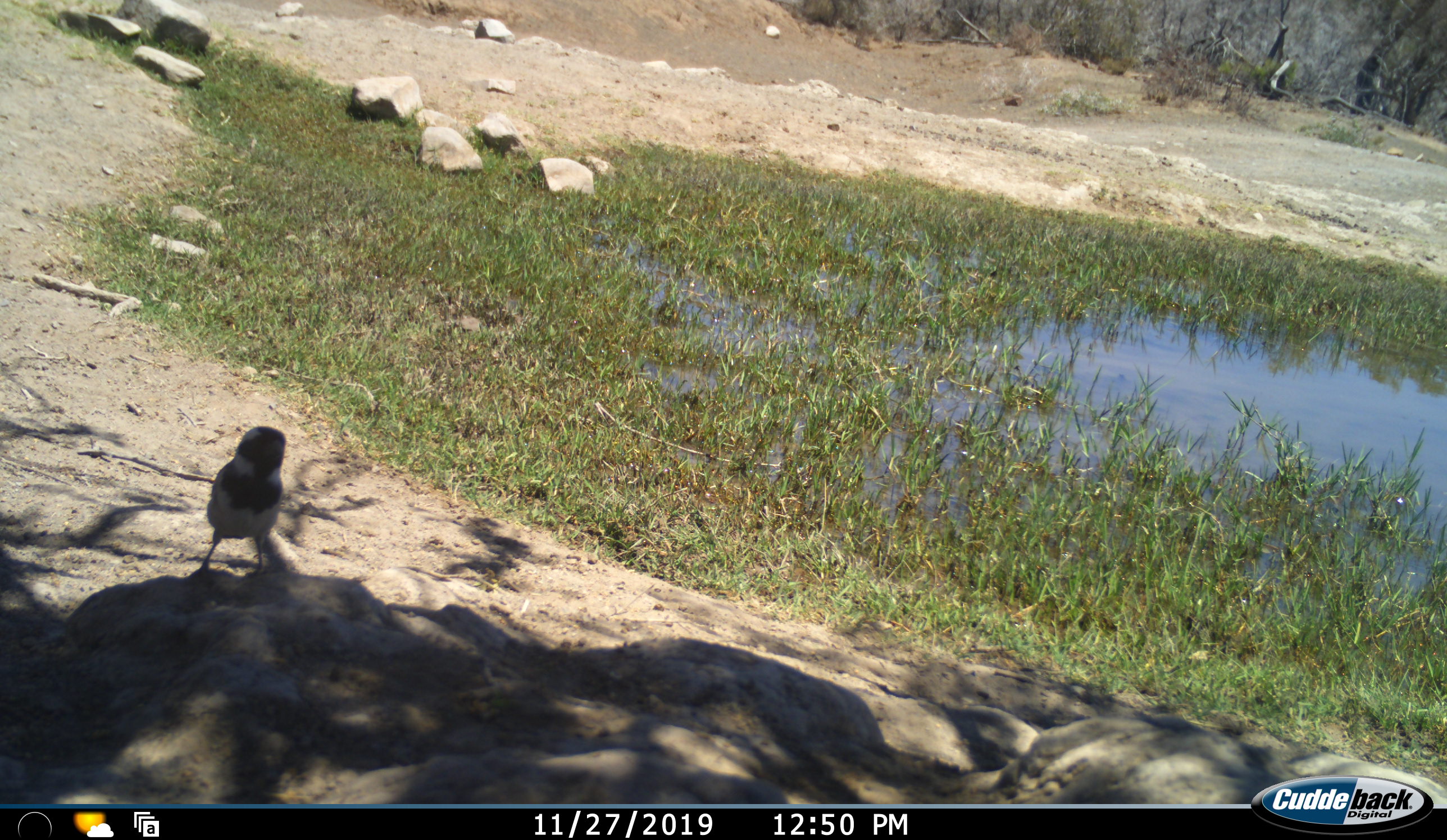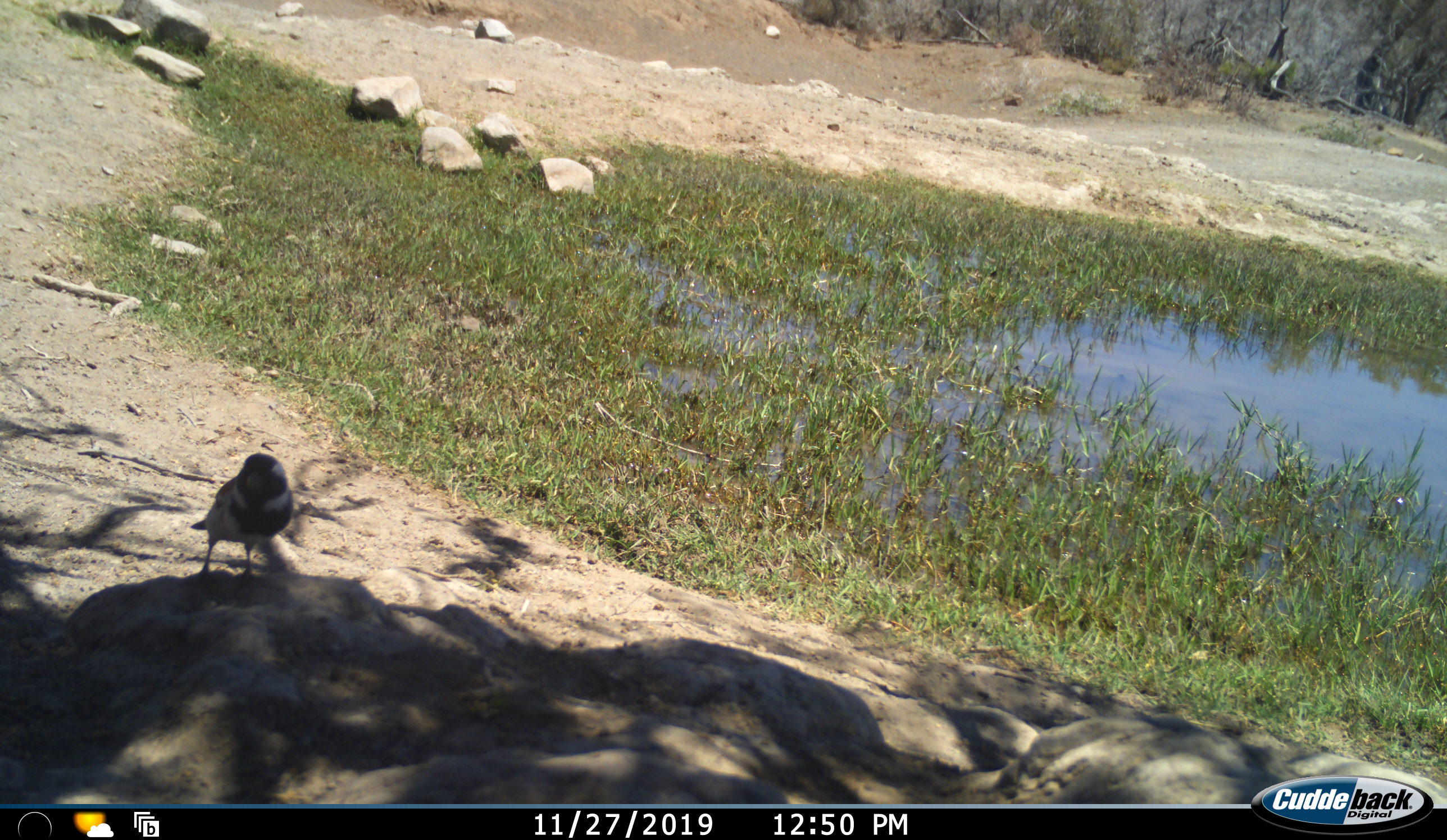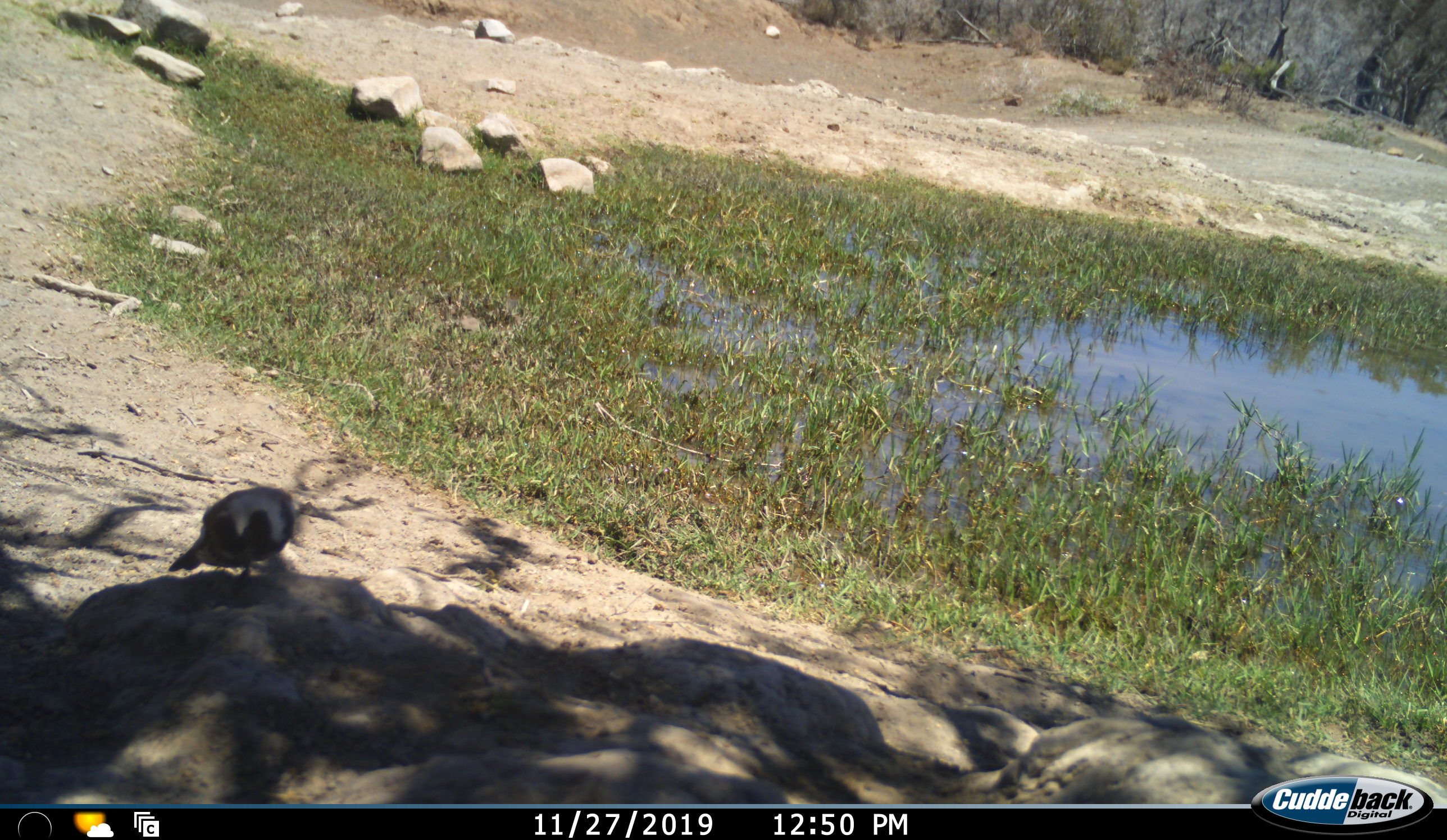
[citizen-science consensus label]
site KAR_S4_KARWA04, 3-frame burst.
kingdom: Animalia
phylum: Chordata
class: Aves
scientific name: Aves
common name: bird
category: birdother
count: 1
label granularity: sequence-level